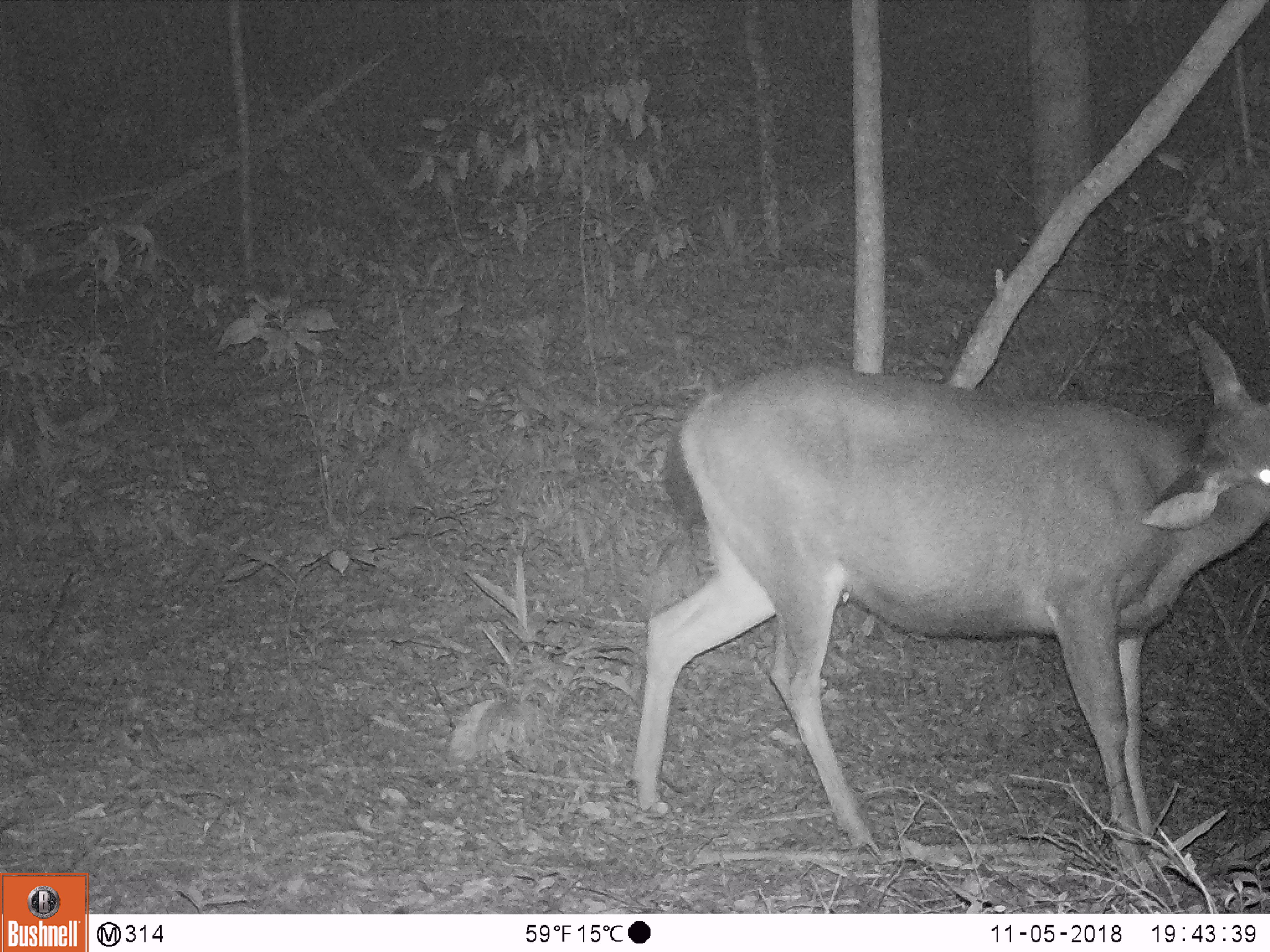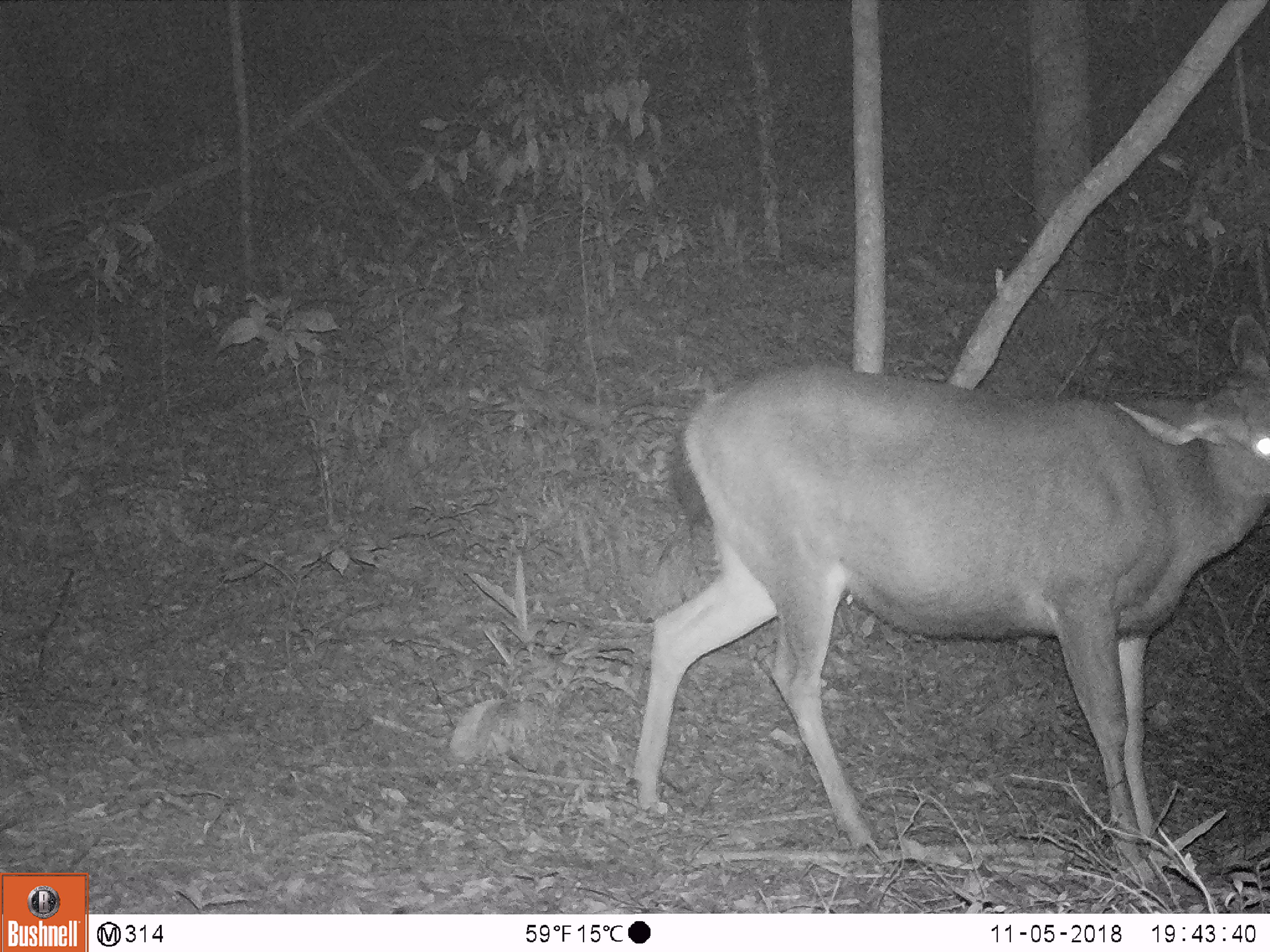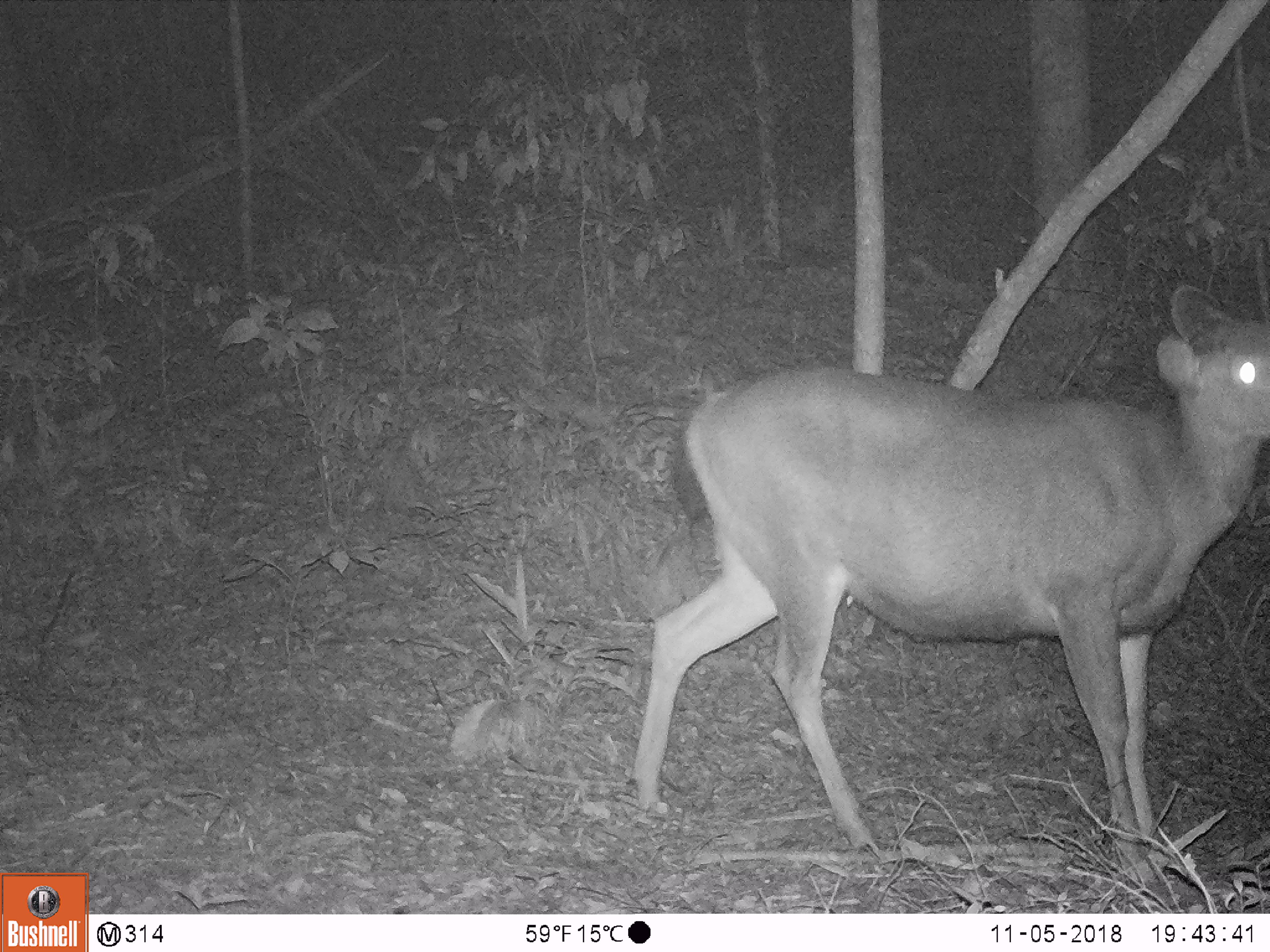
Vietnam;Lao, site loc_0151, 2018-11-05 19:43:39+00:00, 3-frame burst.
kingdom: Animalia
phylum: Chordata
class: Mammalia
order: Artiodactyla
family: Cervidae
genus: Rusa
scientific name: Rusa unicolor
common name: sambar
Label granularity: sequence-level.